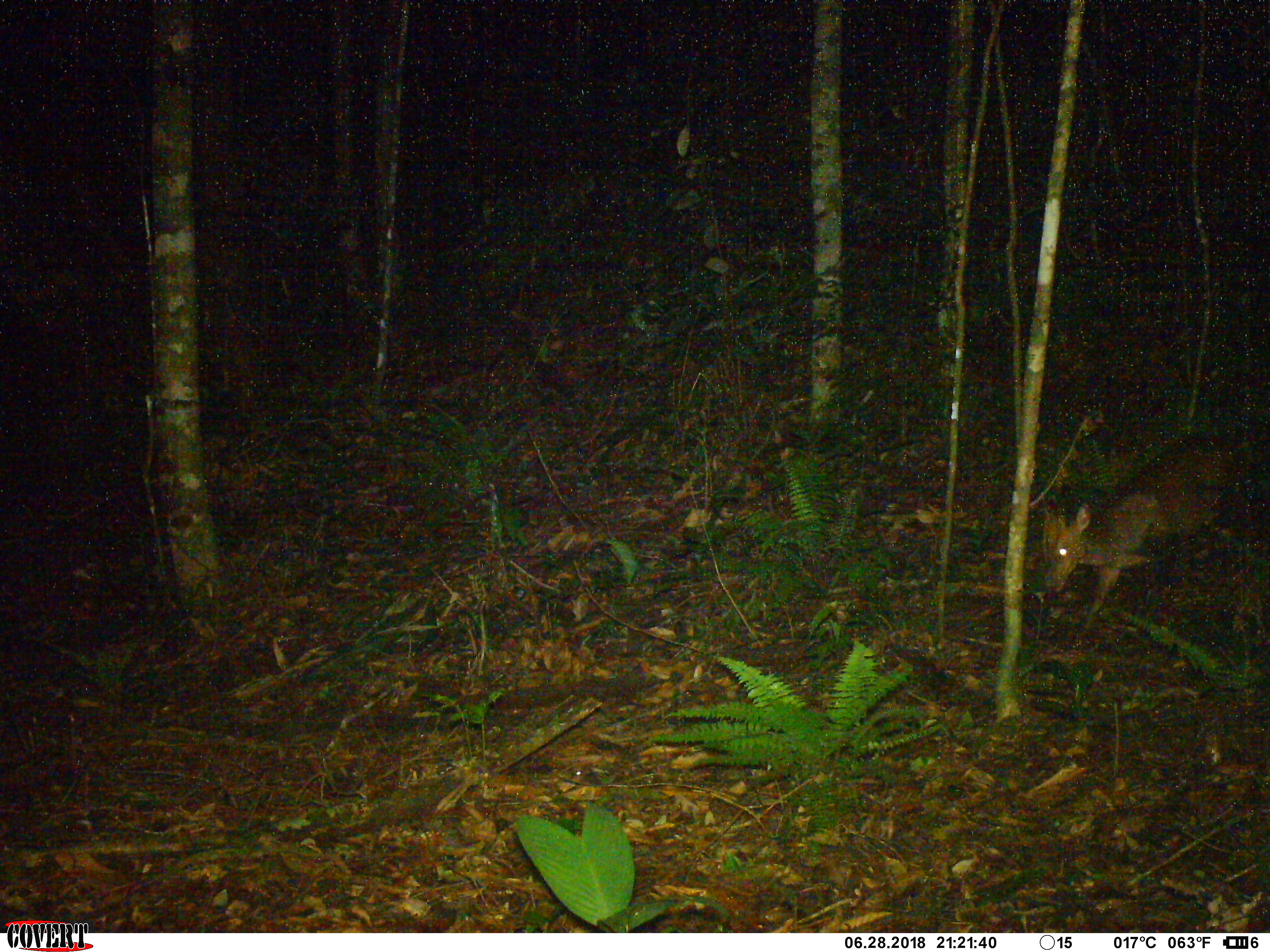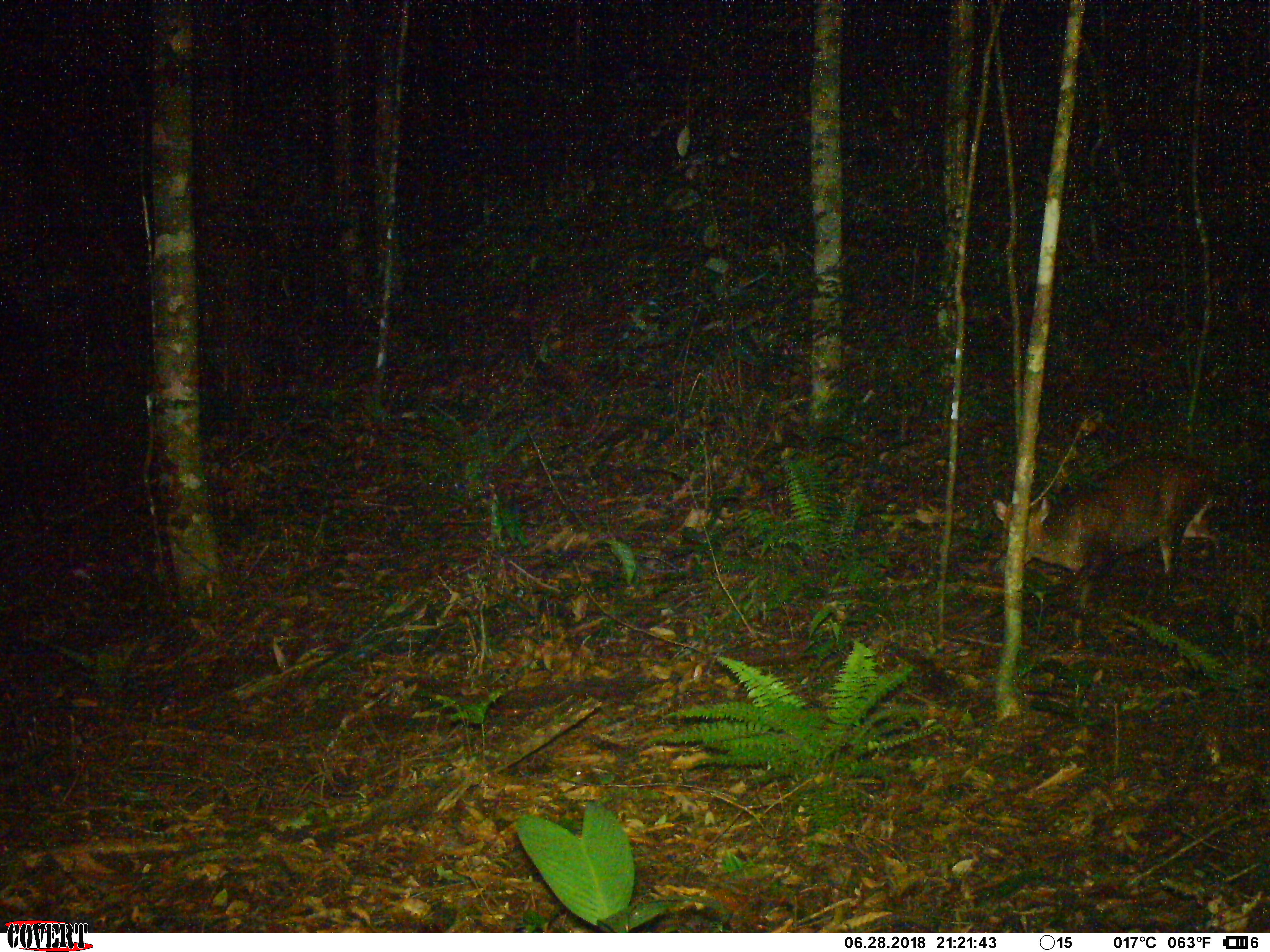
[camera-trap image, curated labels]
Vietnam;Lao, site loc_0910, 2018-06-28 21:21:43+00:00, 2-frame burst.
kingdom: Animalia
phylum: Chordata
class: Mammalia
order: Artiodactyla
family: Cervidae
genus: Muntiacus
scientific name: Muntiacus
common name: muntjacs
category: unidentified muntjac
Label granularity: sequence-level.